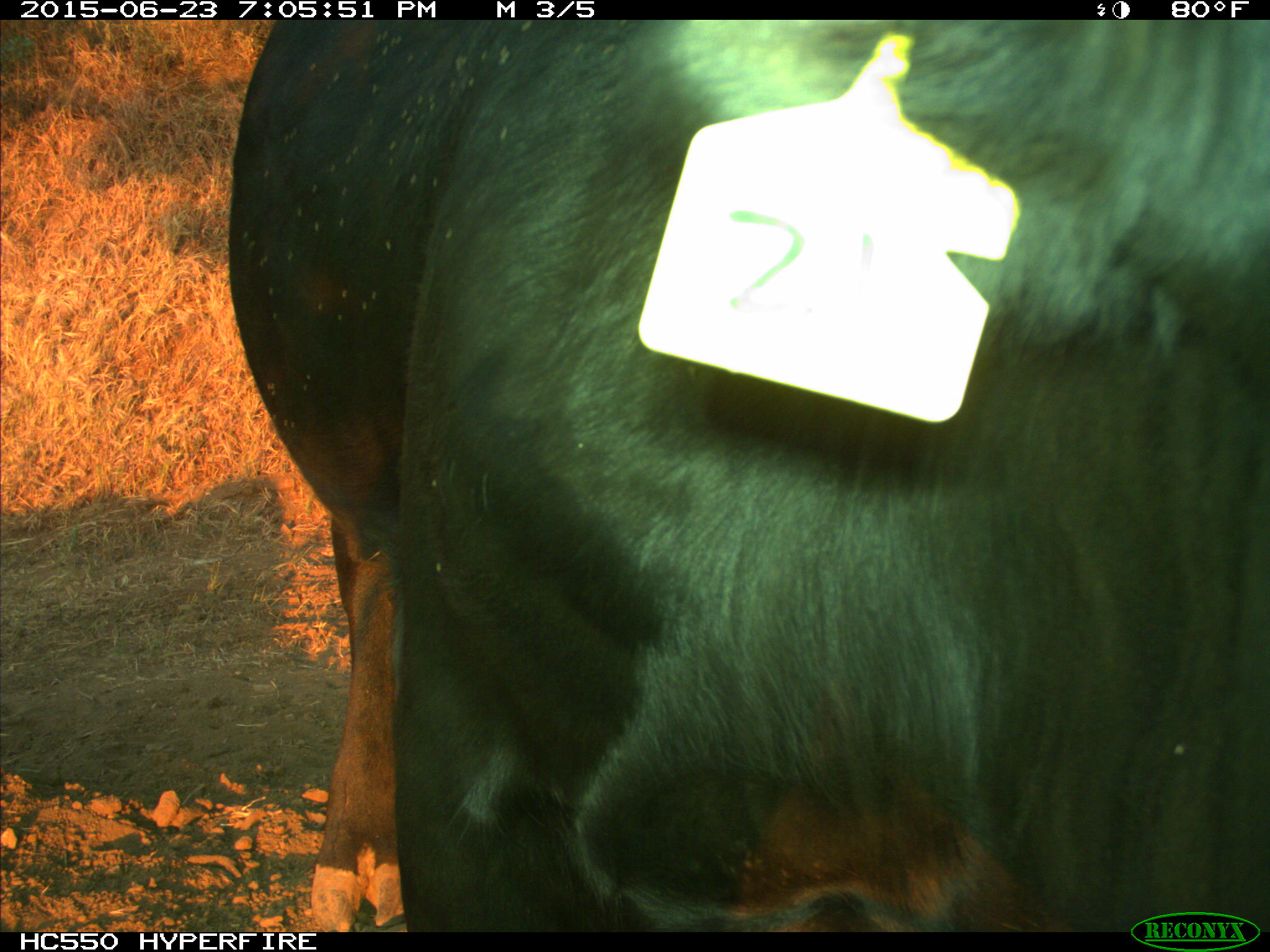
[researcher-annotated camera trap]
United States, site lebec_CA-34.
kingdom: Animalia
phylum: Chordata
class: Mammalia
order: Artiodactyla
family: Bovidae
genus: Bos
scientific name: Bos taurus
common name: domestic cow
Bos taurus (domestic cow).